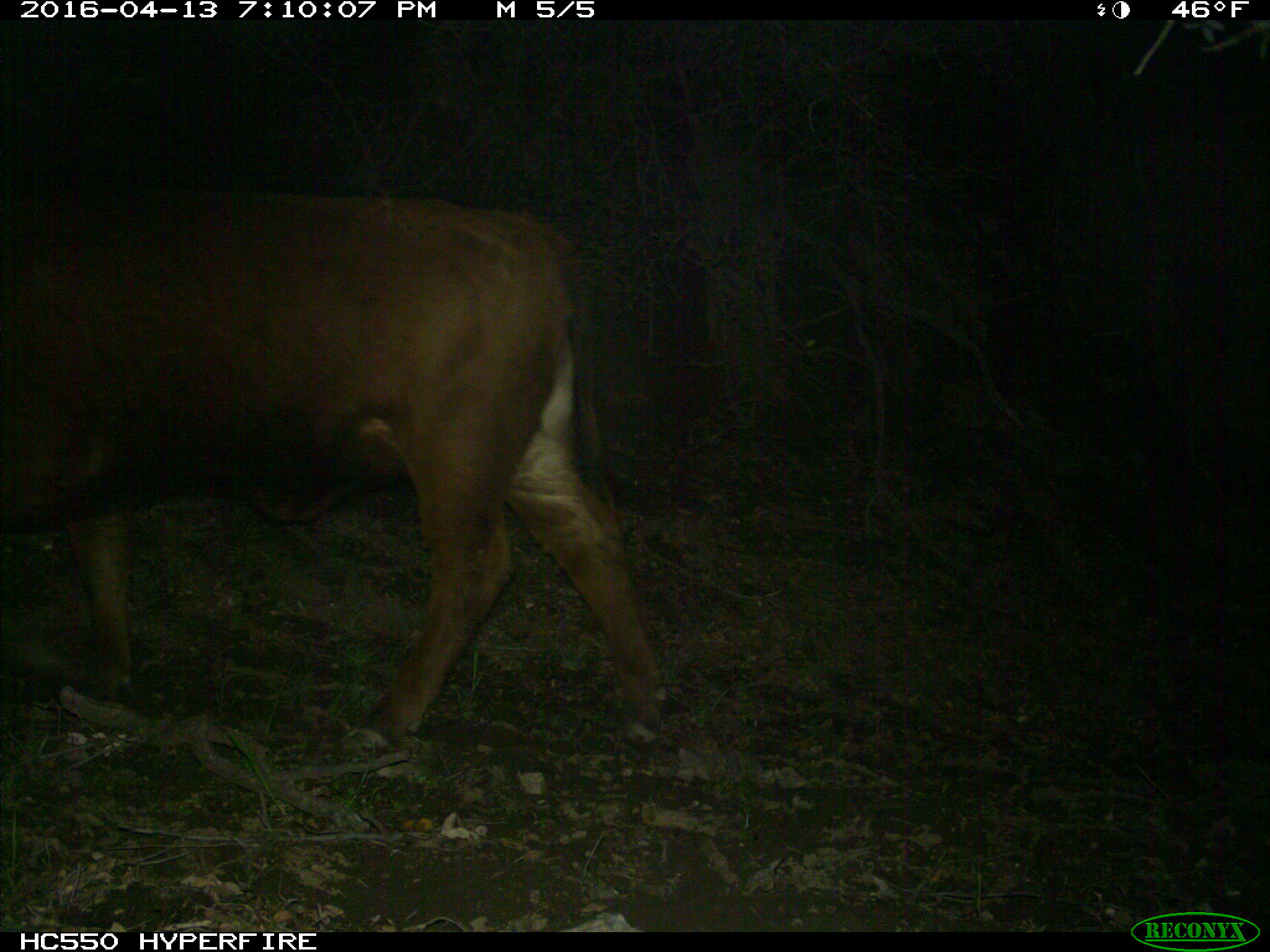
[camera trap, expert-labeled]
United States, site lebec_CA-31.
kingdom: Animalia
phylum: Chordata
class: Mammalia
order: Artiodactyla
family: Bovidae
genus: Bos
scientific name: Bos taurus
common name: domestic cow